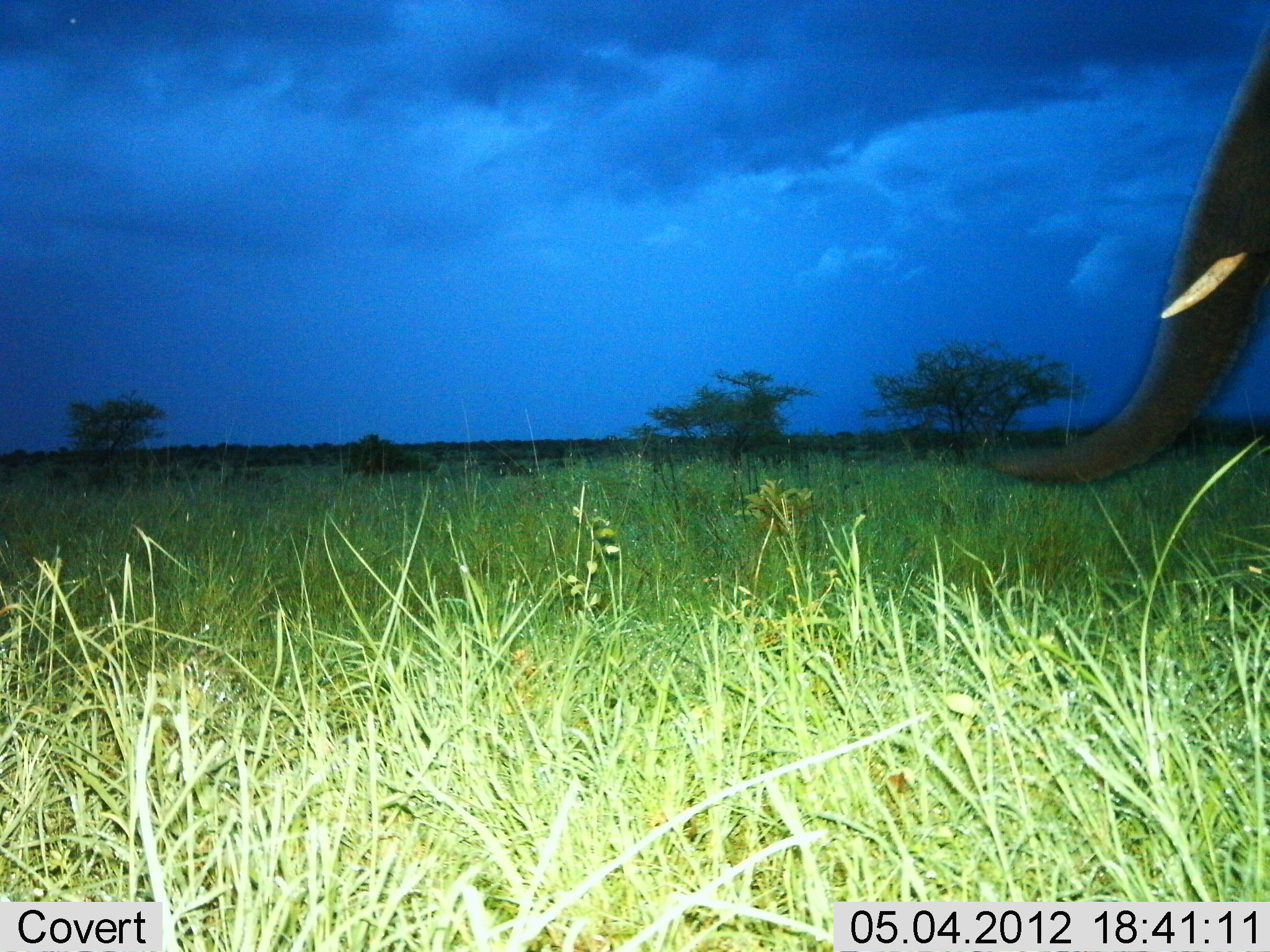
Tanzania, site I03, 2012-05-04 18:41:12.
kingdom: Animalia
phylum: Chordata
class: Mammalia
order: Proboscidea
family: Elephantidae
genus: Loxodonta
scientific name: Loxodonta africana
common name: african bush elephant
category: elephant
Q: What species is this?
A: Elephant (african bush elephant) (Loxodonta africana).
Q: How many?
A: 1.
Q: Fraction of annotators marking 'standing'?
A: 70%.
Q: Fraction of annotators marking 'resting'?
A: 0%.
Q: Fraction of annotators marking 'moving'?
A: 30%.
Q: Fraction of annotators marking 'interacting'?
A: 0%.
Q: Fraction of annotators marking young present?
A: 0%.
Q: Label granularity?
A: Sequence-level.